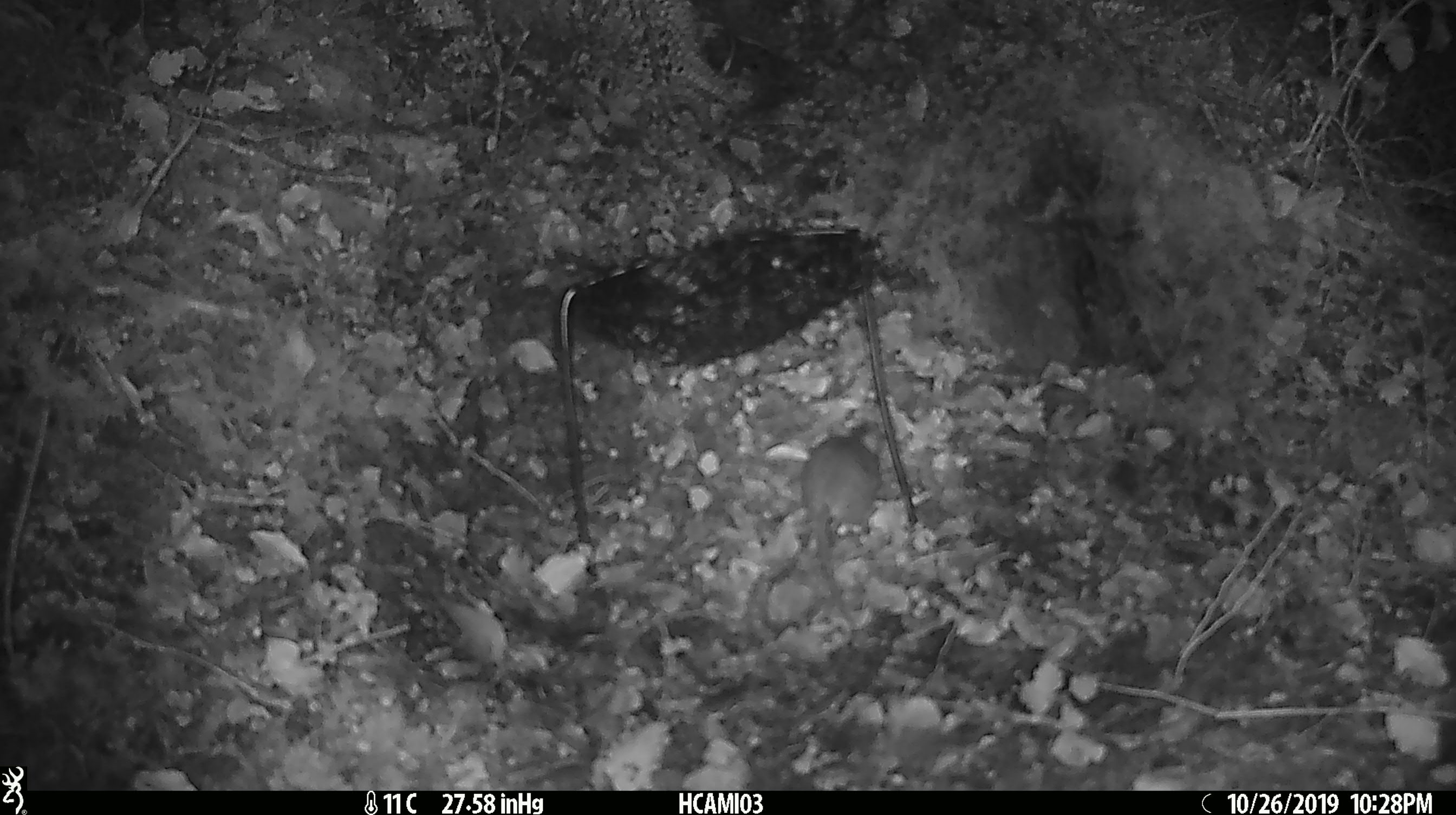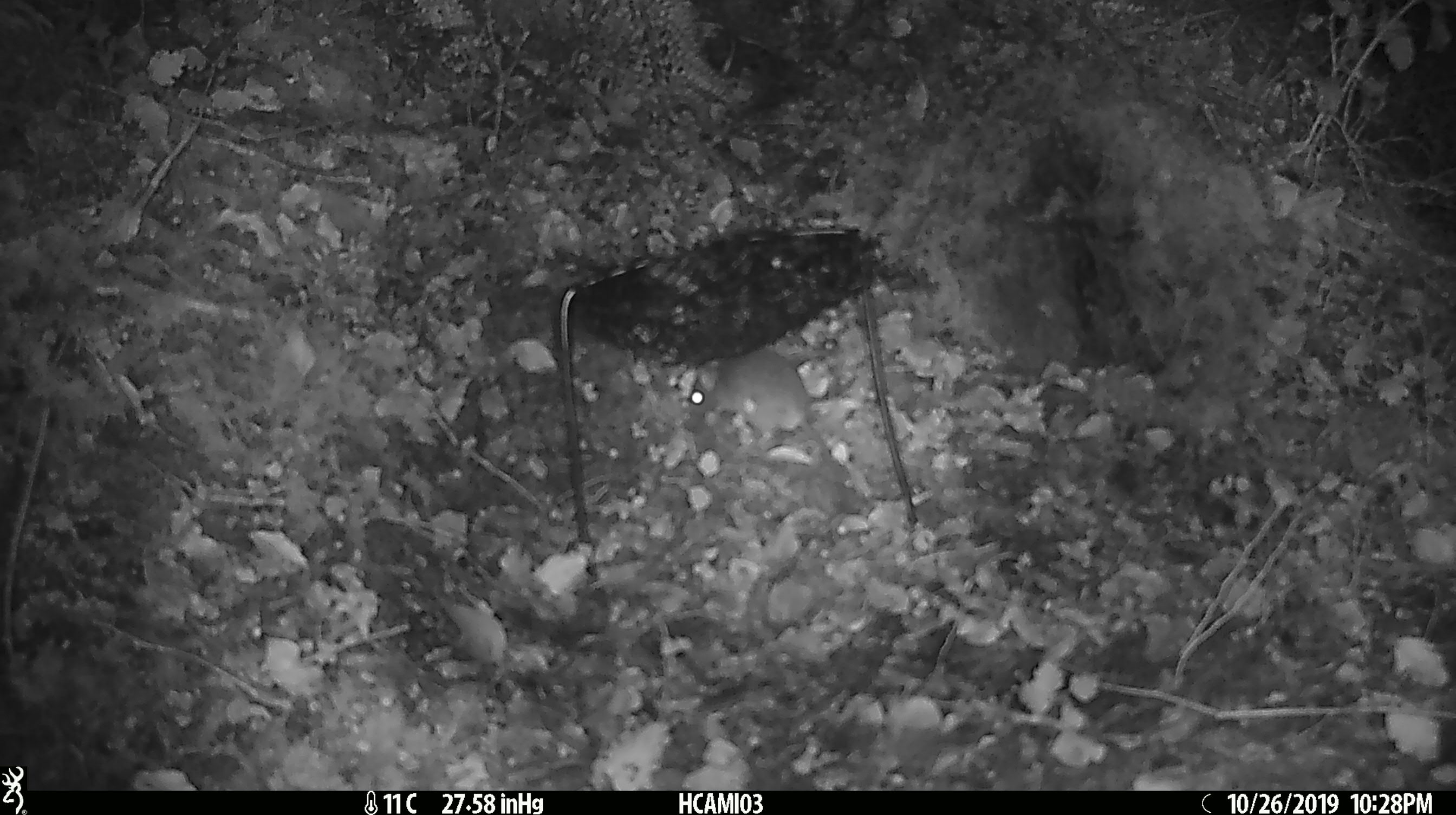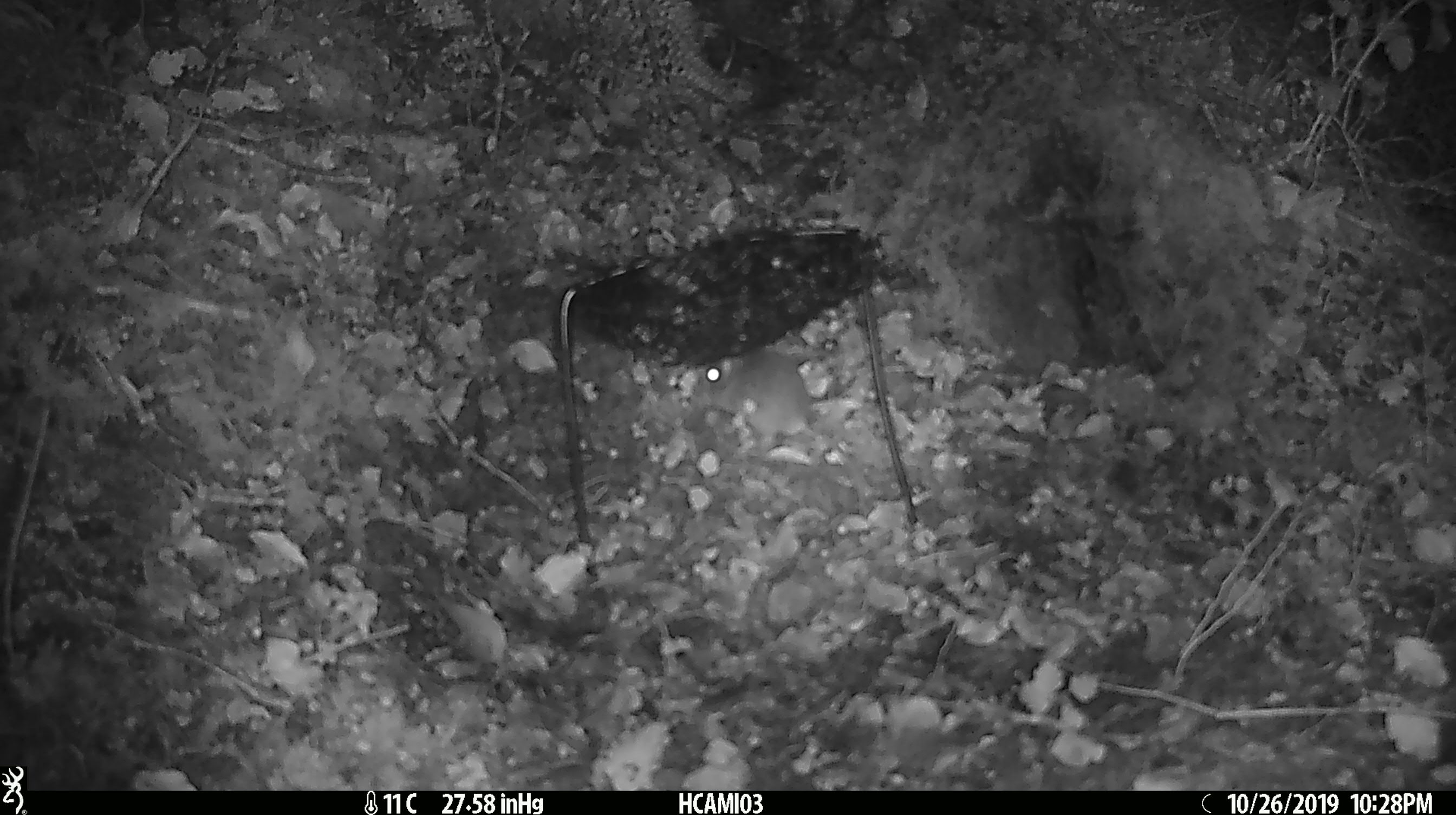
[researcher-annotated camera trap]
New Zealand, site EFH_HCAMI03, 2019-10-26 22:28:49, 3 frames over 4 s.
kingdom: Animalia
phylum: Chordata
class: Mammalia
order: Rodentia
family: Muridae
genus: Mus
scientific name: Mus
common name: mouse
Mouse (Mus).